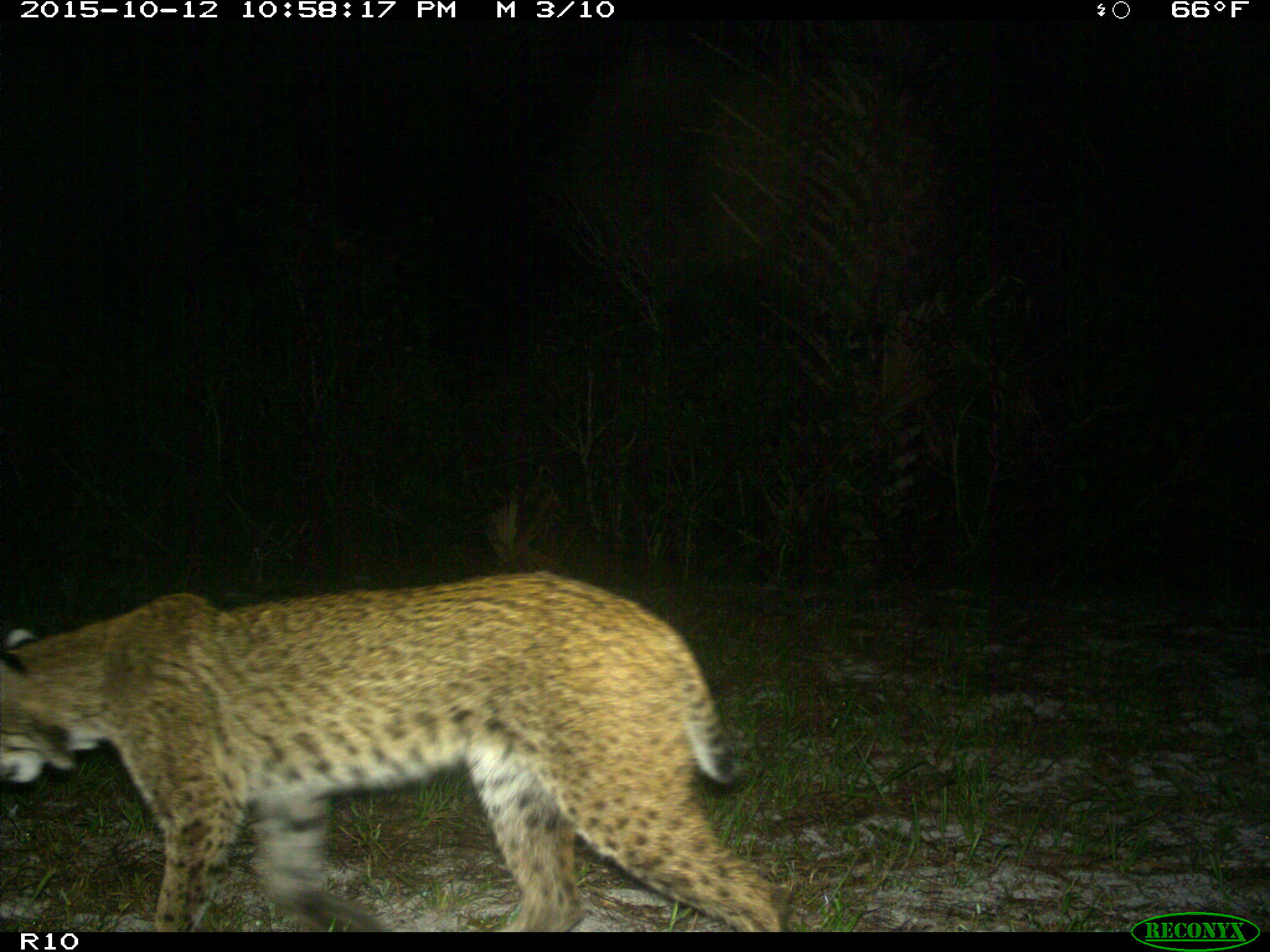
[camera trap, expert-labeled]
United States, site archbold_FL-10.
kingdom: Animalia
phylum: Chordata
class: Mammalia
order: Carnivora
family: Felidae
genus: Lynx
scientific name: Lynx rufus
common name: bobcat